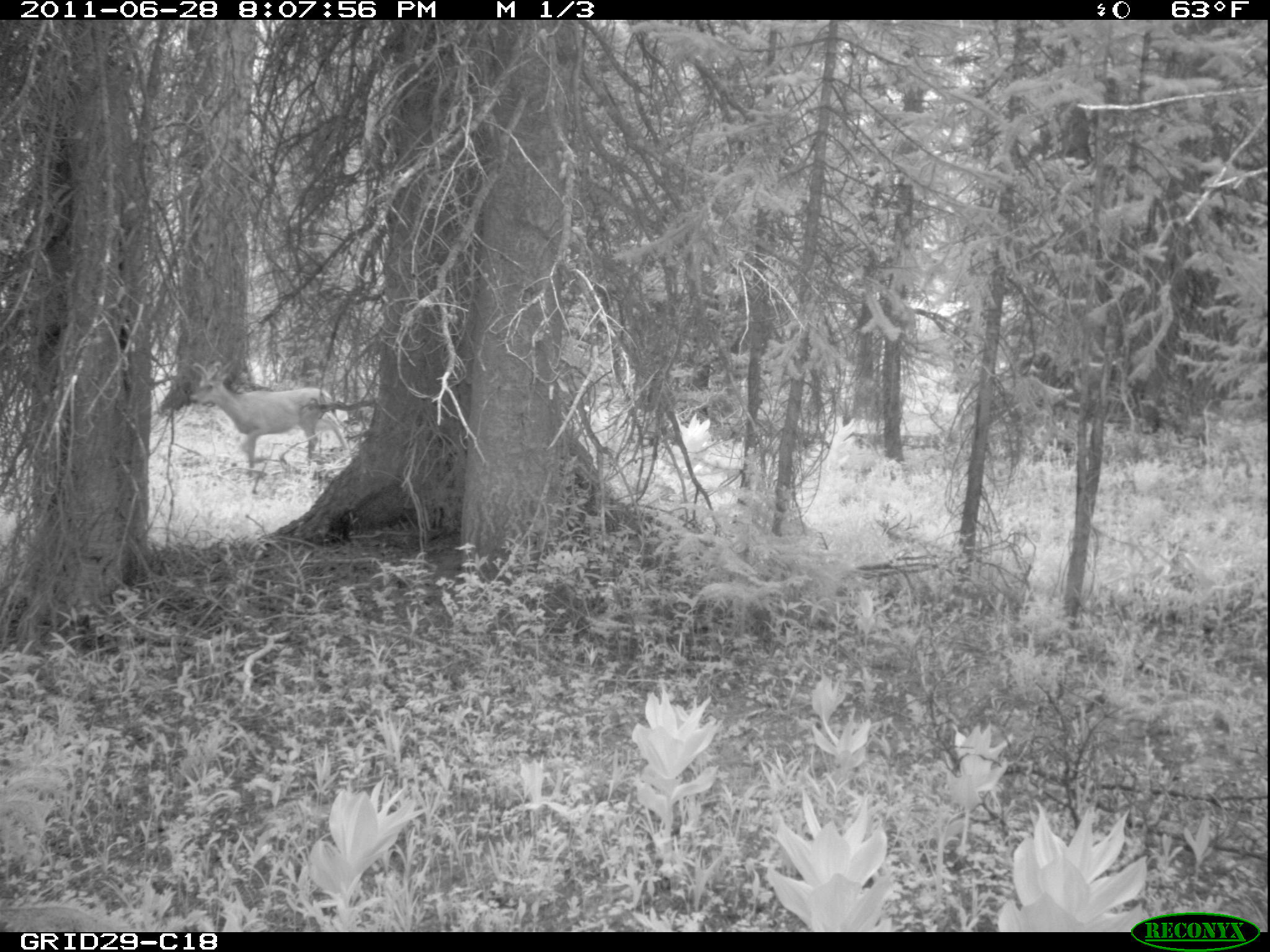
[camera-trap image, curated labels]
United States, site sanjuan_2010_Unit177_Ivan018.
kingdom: Animalia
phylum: Chordata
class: Mammalia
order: Artiodactyla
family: Cervidae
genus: Odocoileus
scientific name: Odocoileus hemionus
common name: mule deer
Odocoileus hemionus (mule deer).